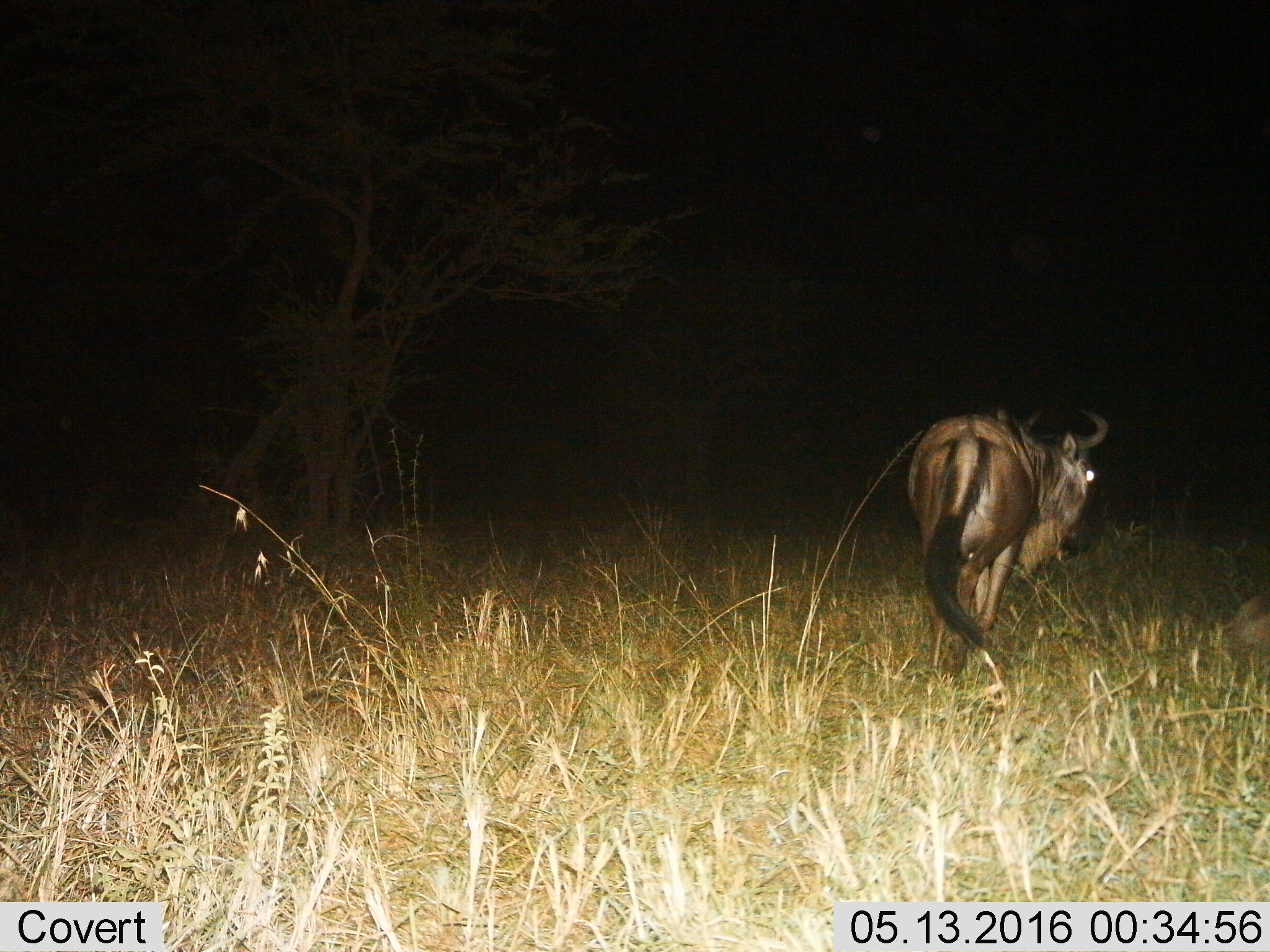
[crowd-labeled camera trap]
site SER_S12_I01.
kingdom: Animalia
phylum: Chordata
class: Mammalia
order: Artiodactyla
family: Bovidae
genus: Connochaetes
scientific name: Connochaetes taurinus taurinus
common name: blue wildebeest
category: wildebeestblue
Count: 1.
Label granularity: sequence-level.